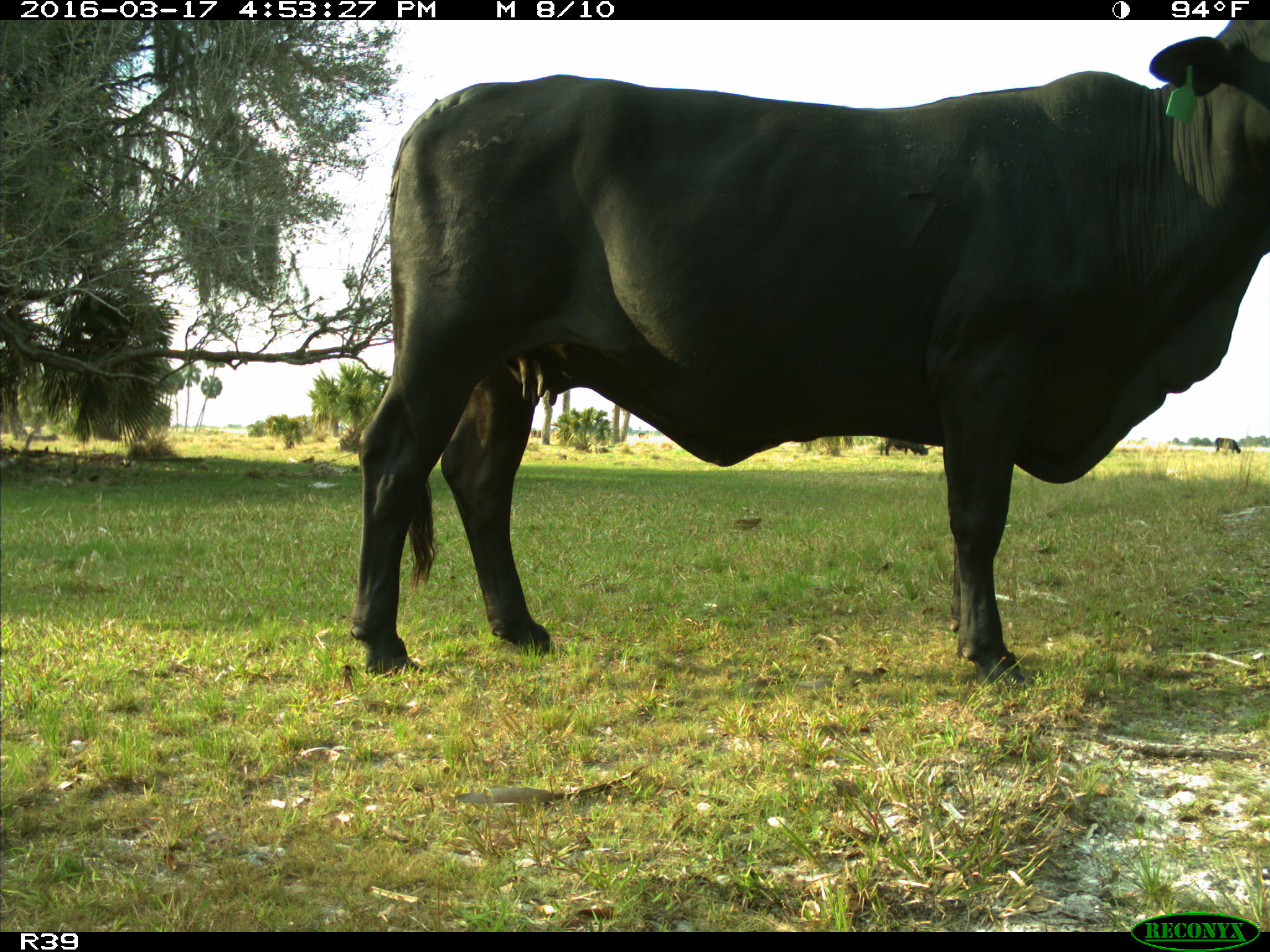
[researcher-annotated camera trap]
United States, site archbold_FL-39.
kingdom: Animalia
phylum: Chordata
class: Mammalia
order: Artiodactyla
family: Bovidae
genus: Bos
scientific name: Bos taurus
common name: domestic cow